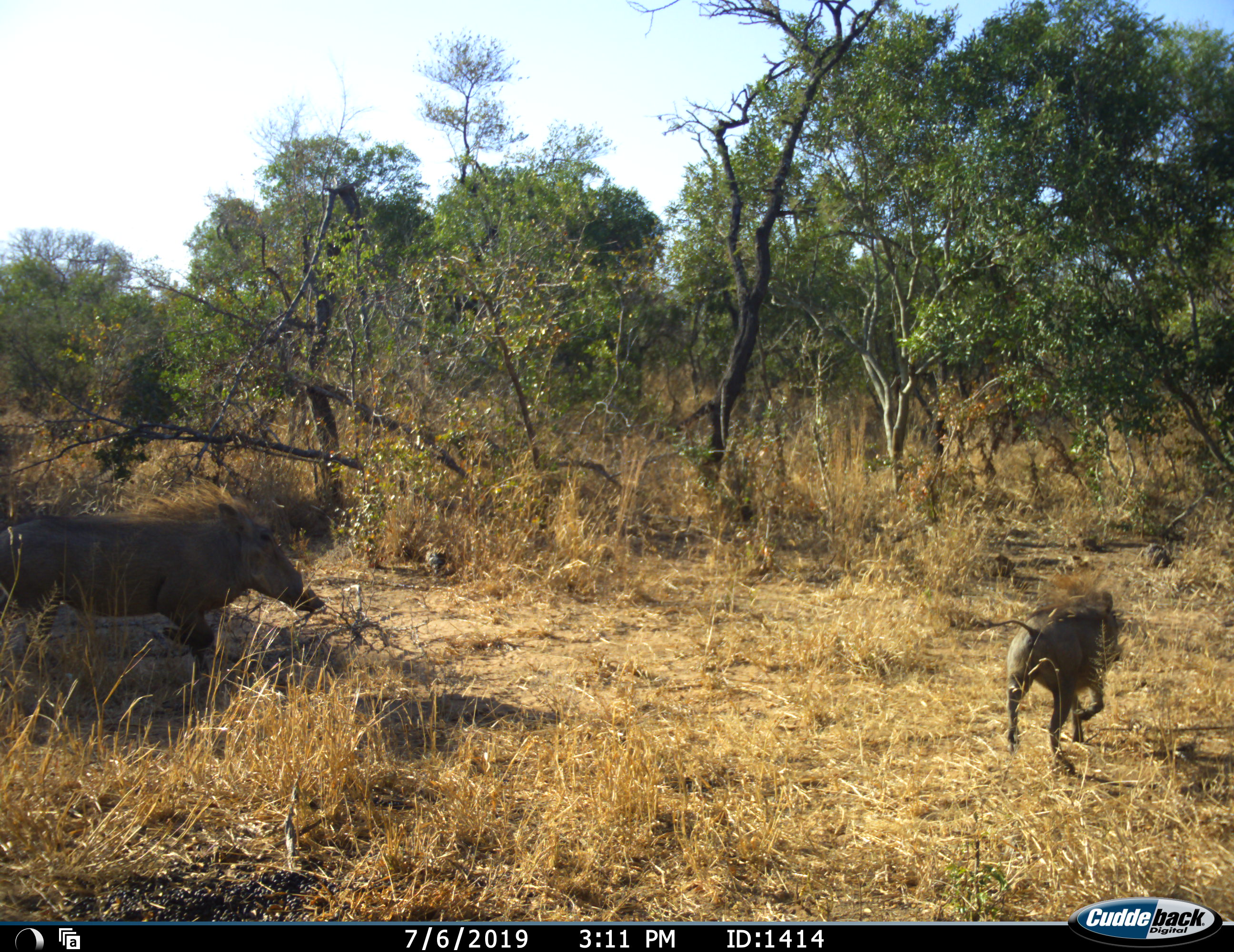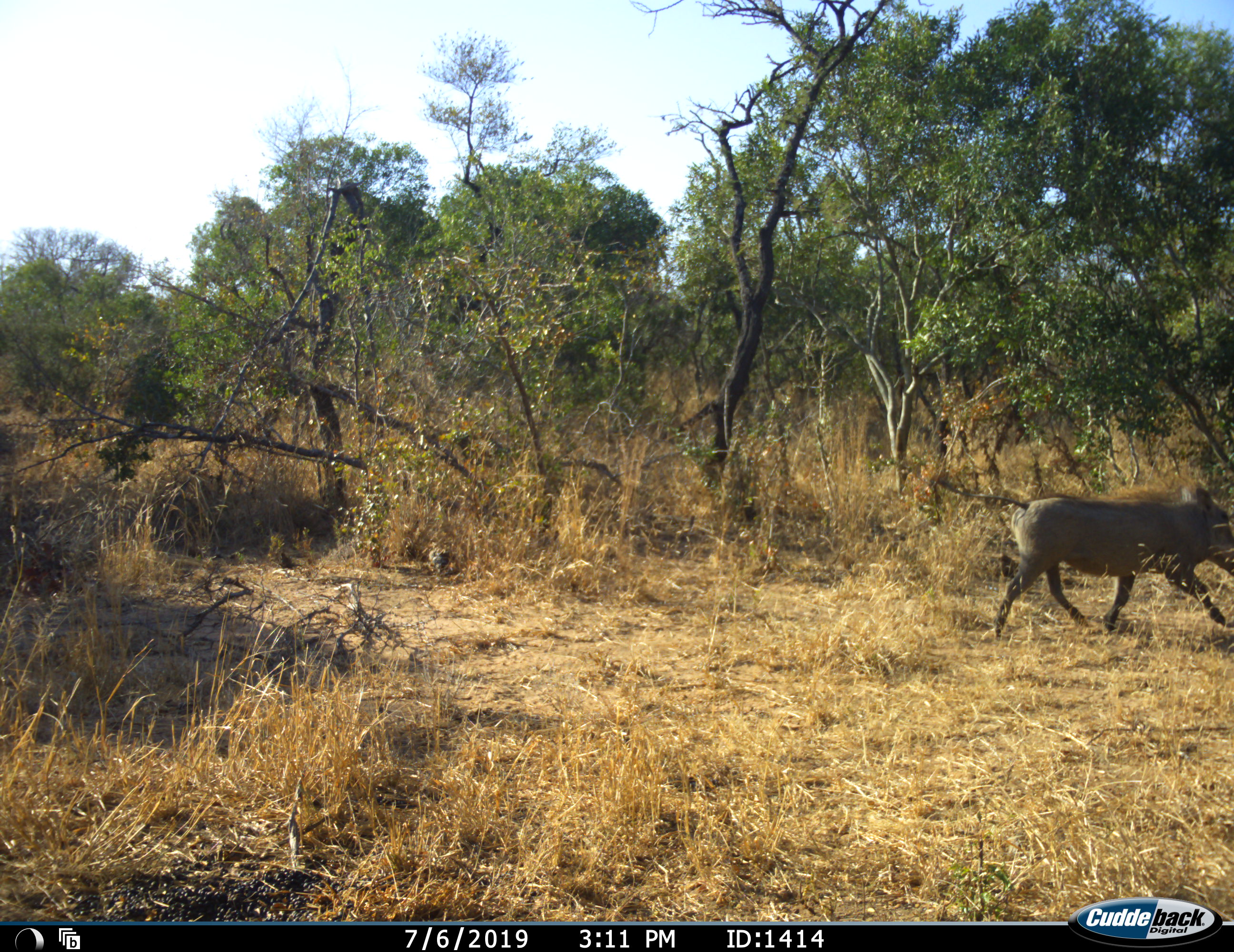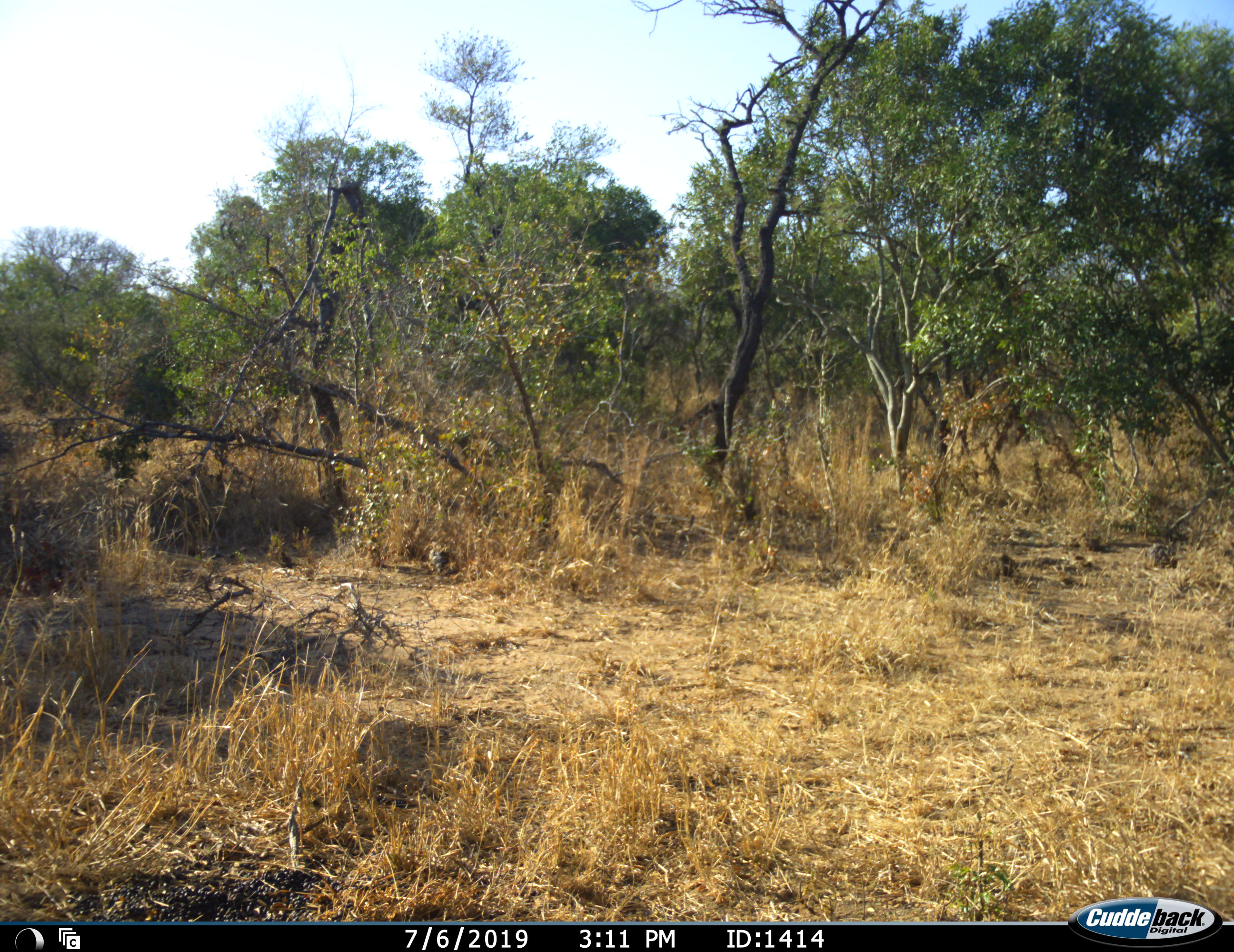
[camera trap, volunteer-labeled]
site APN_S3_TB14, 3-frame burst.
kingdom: Animalia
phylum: Chordata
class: Mammalia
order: Artiodactyla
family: Suidae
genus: Phacochoerus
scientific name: Phacochoerus africanus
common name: warthog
Warthog (Phacochoerus africanus), count 2. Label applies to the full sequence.